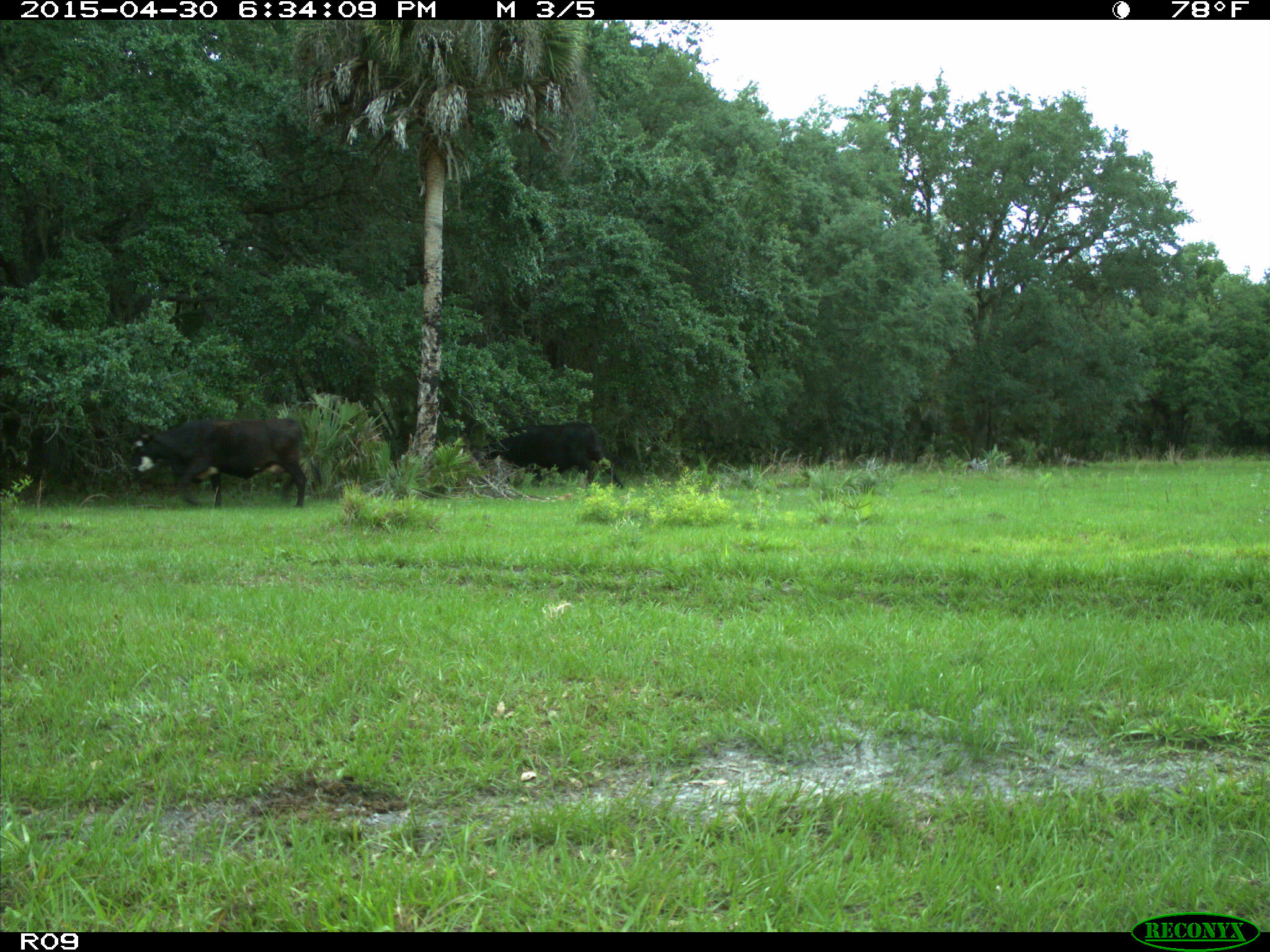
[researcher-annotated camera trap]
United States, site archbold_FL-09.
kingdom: Animalia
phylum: Chordata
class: Mammalia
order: Artiodactyla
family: Bovidae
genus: Bos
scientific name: Bos taurus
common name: domestic cow